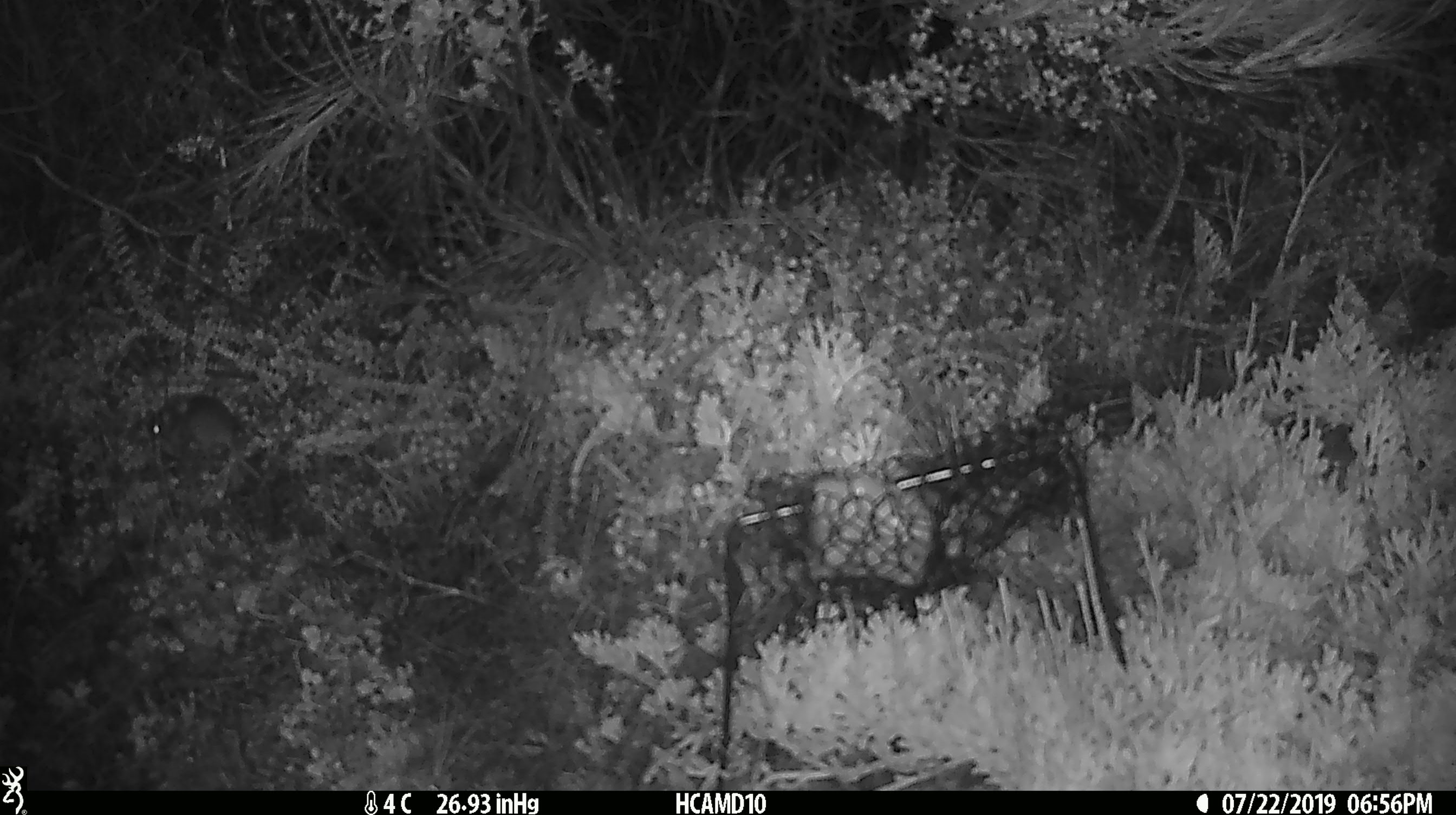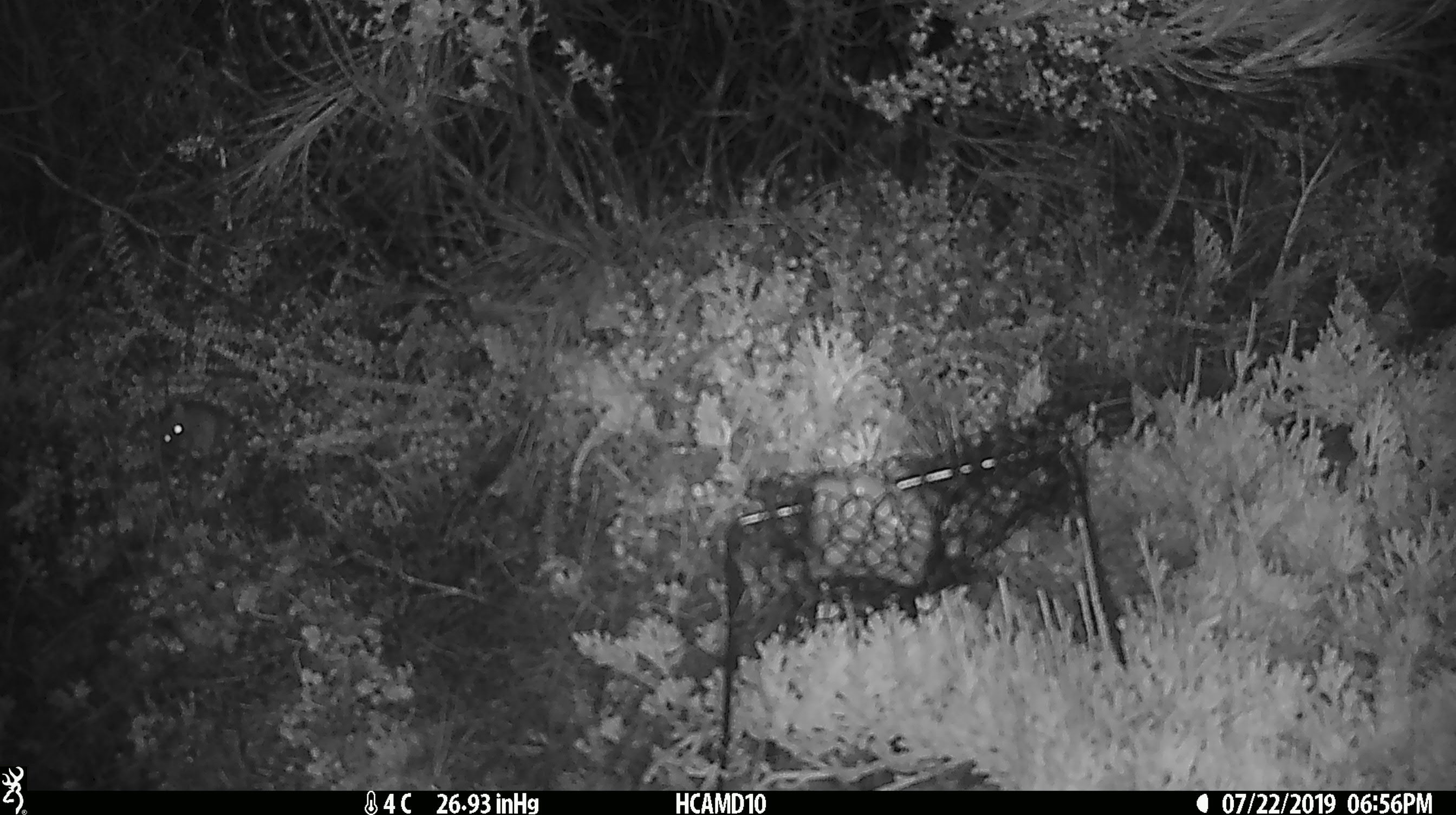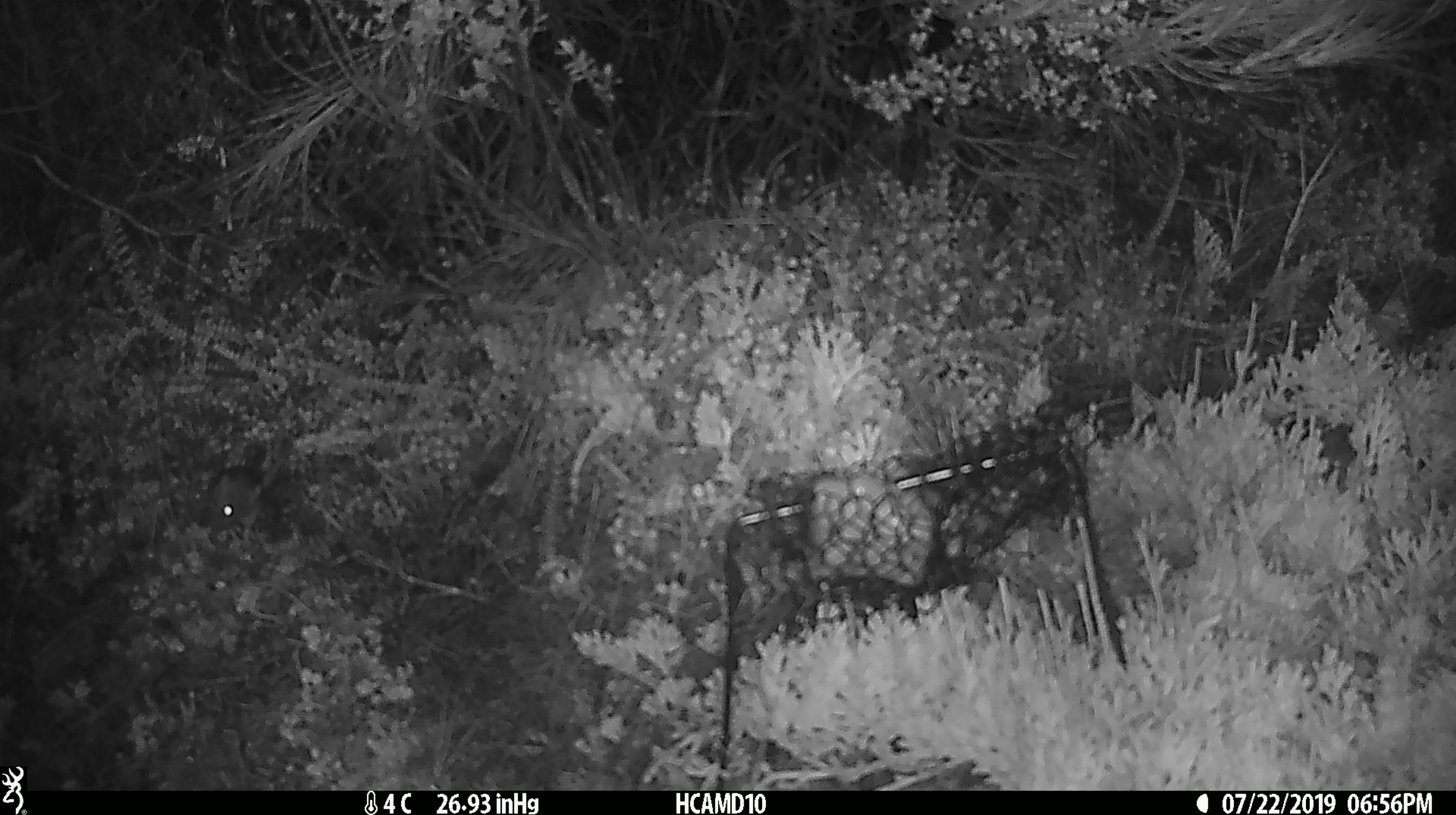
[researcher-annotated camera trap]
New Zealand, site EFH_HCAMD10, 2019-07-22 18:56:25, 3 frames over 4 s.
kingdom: Animalia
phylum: Chordata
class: Mammalia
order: Rodentia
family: Muridae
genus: Mus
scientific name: Mus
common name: mouse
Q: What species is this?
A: Mouse (Mus).